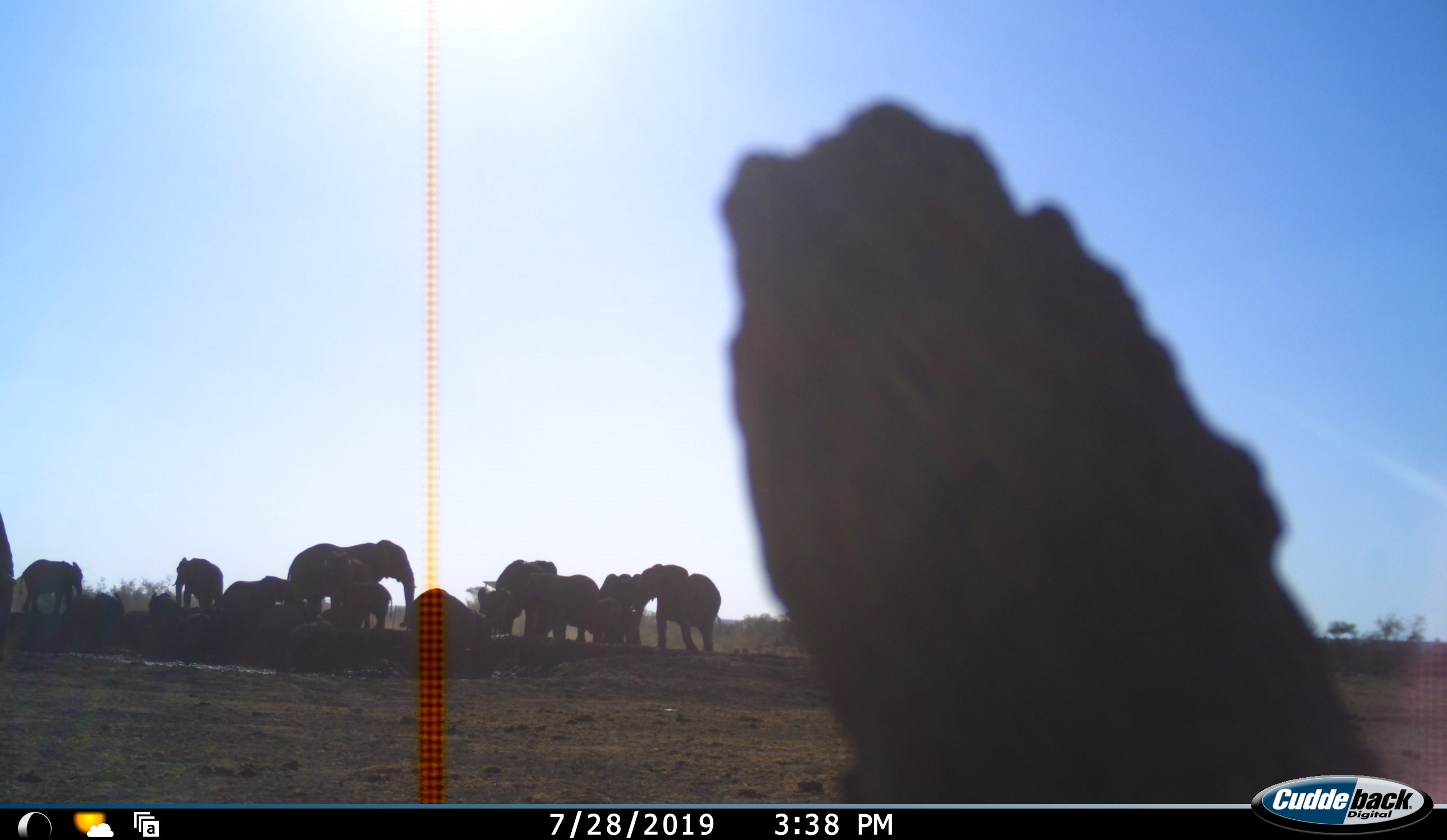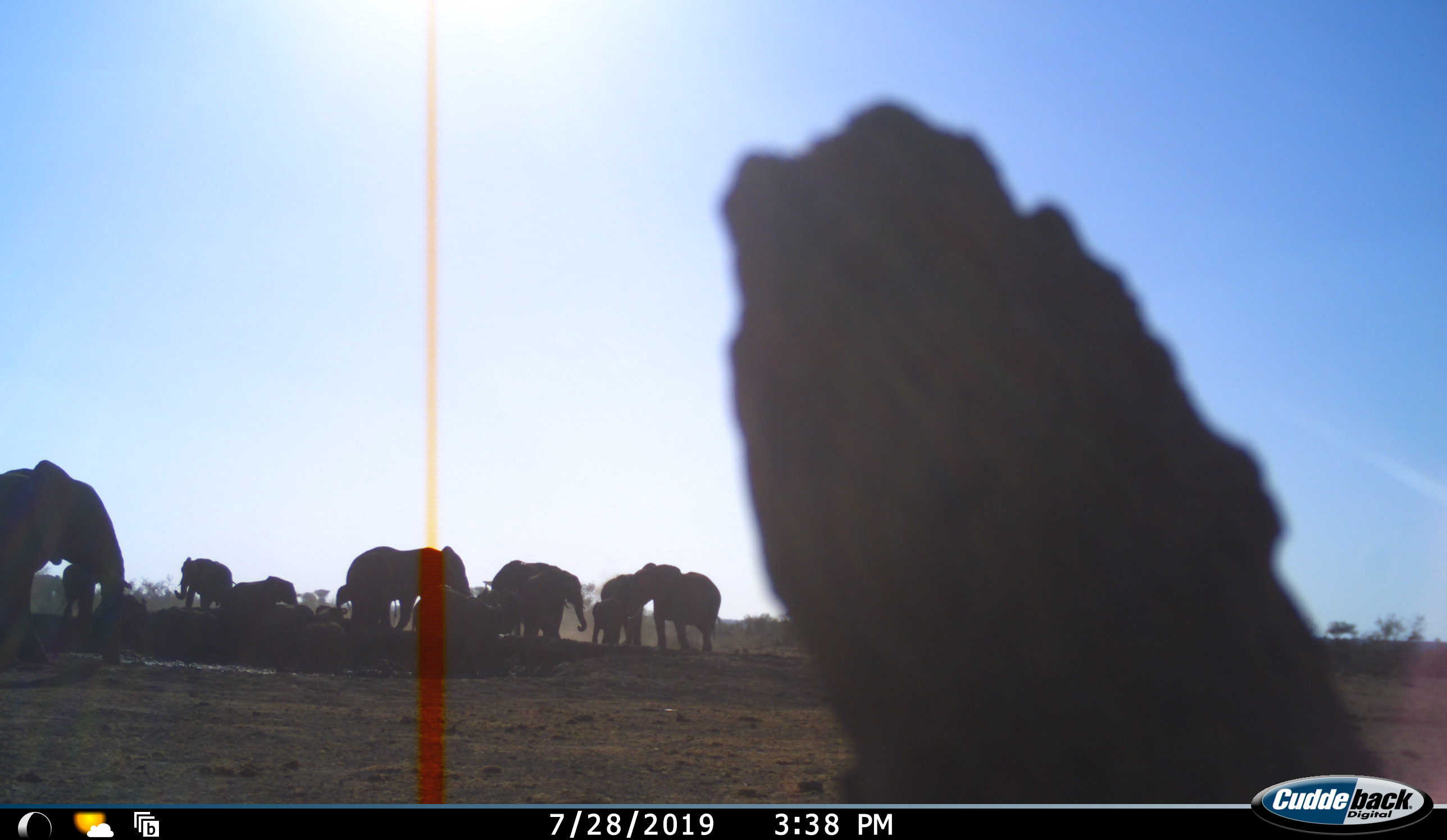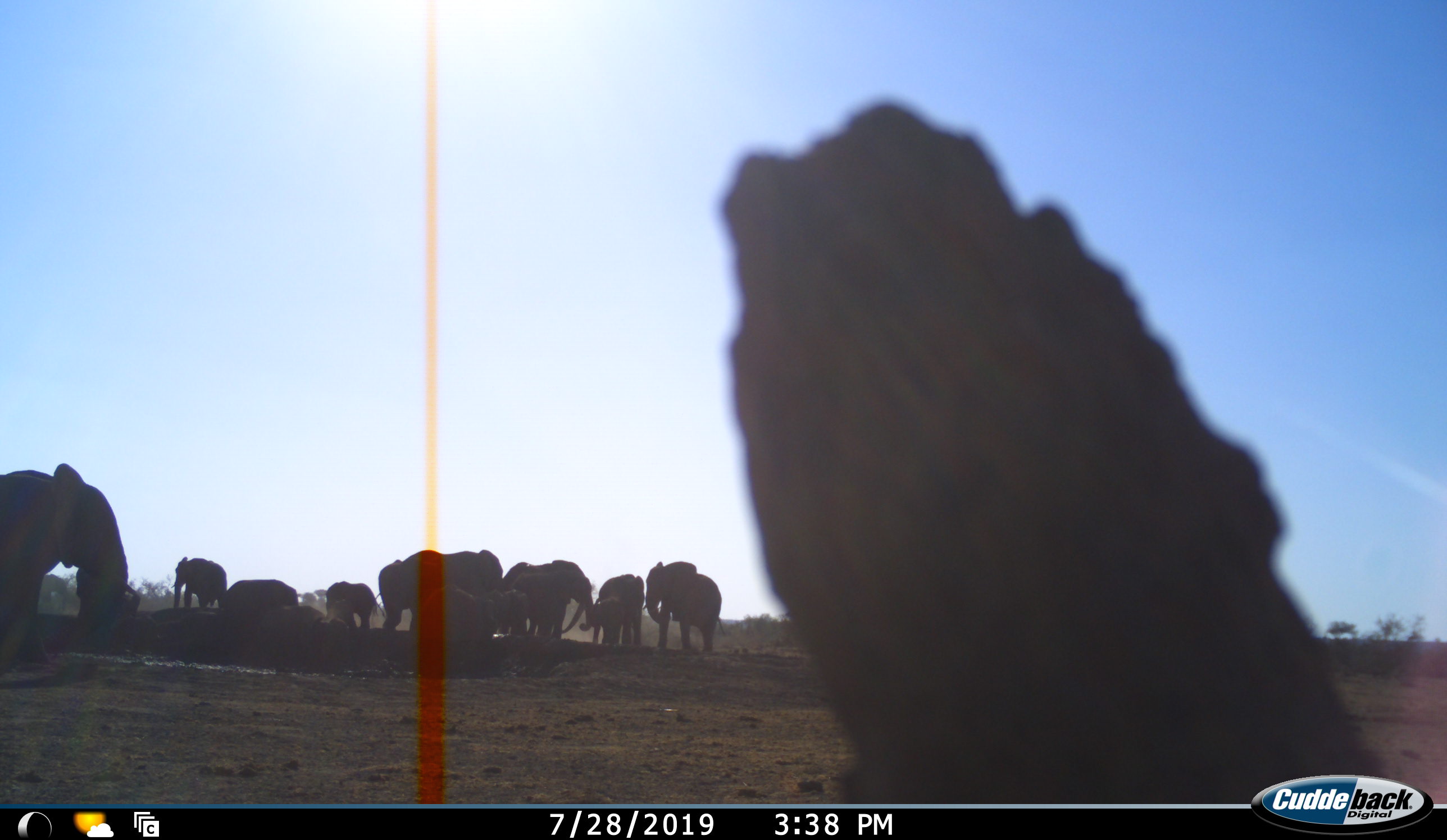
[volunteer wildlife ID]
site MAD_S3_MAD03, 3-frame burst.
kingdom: Animalia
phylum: Chordata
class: Mammalia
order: Proboscidea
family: Elephantidae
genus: Loxodonta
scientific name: Loxodonta africana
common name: african bush elephant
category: elephant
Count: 11-50.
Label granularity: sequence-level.